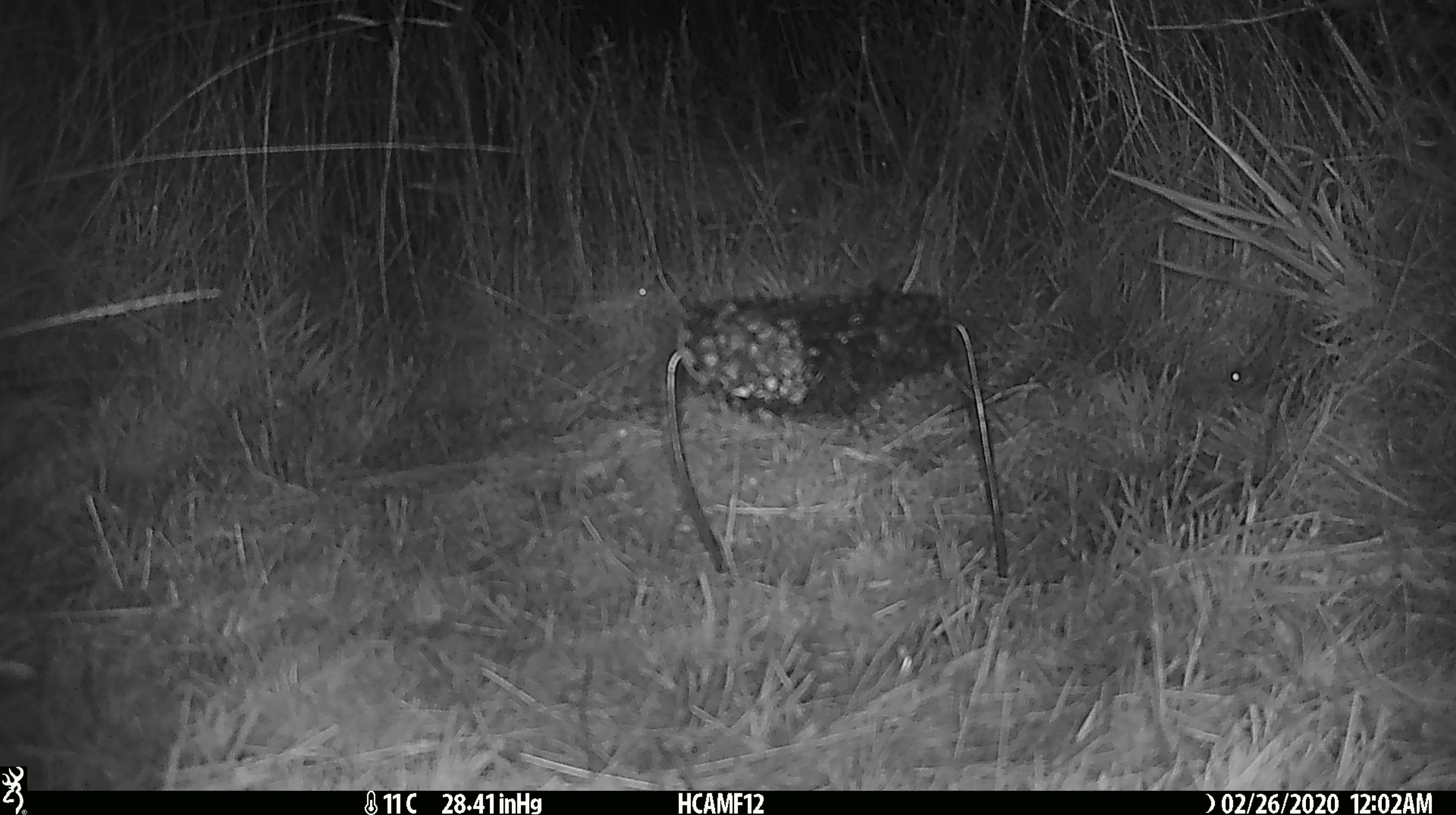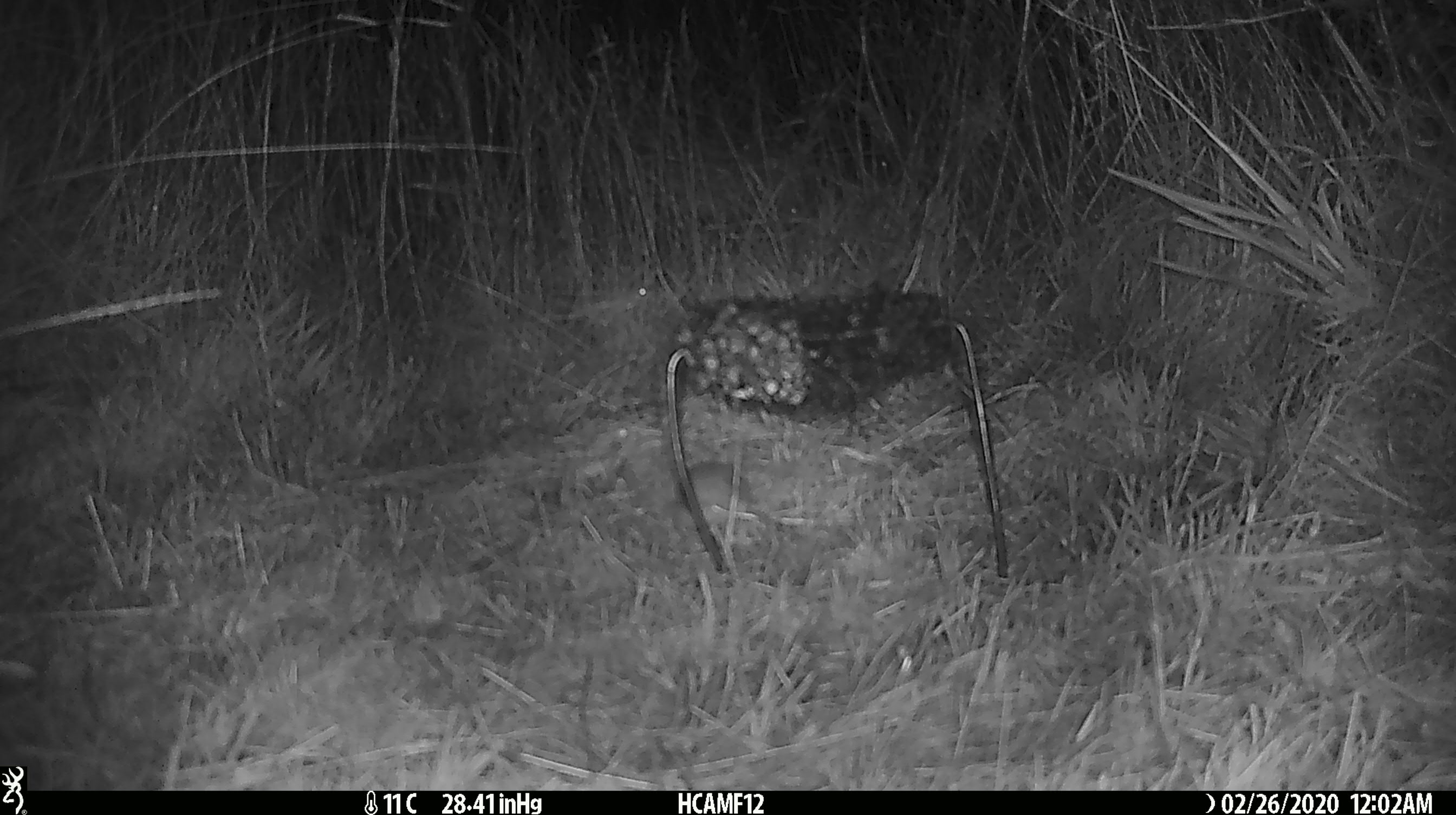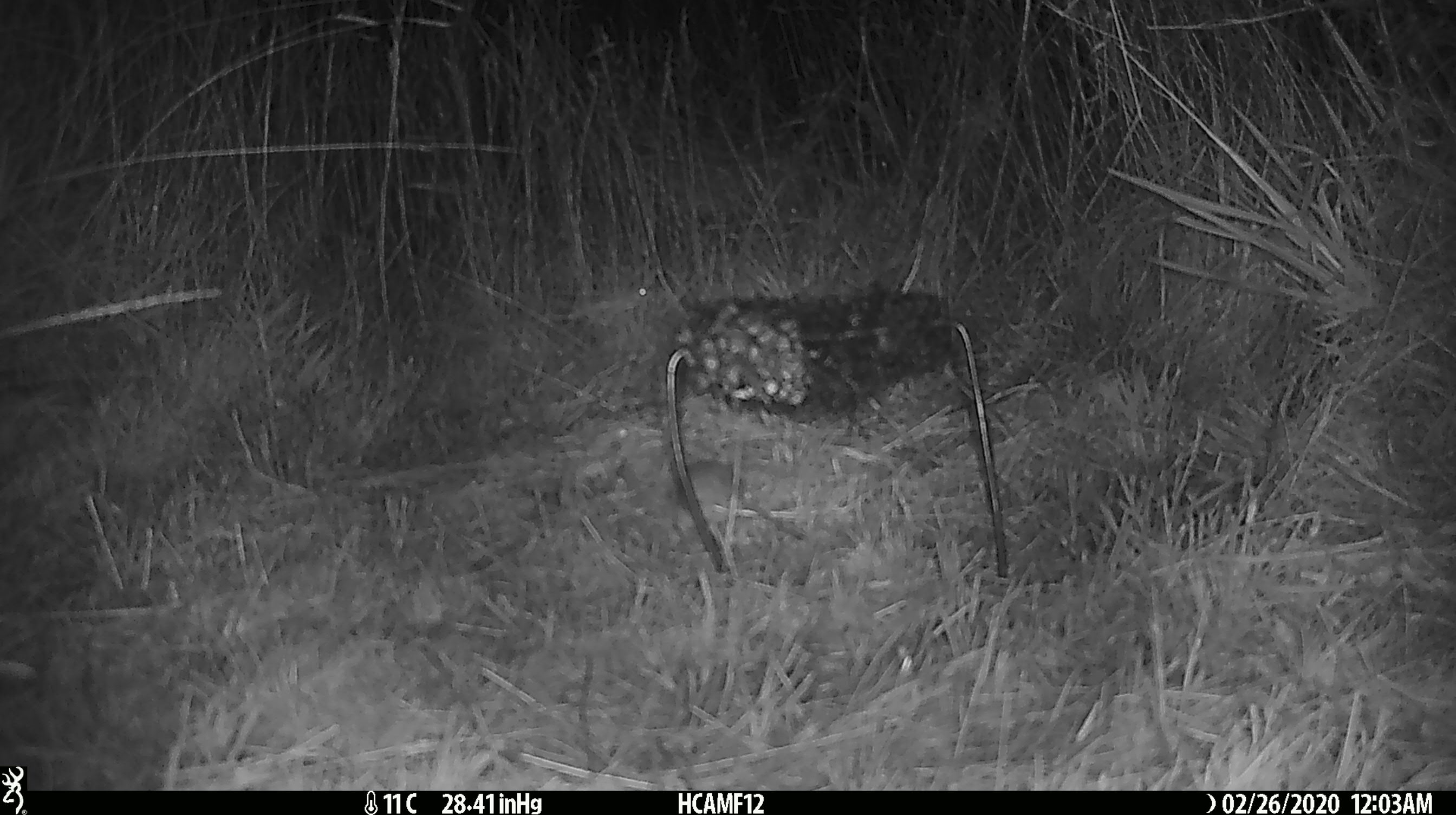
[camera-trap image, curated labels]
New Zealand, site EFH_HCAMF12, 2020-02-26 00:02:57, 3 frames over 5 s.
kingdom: Animalia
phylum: Chordata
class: Mammalia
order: Rodentia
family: Muridae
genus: Mus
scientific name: Mus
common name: mouse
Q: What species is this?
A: Mouse (Mus).